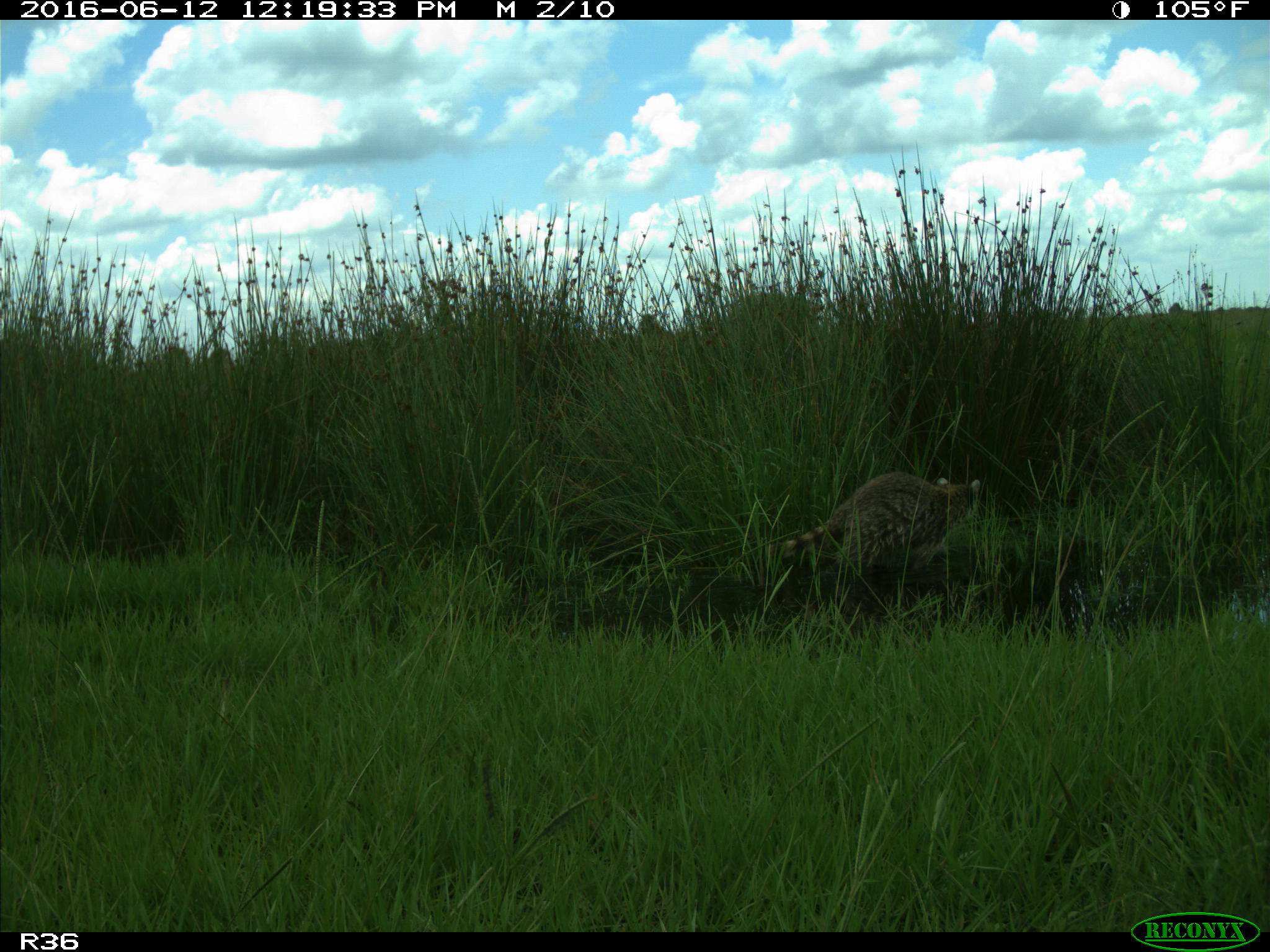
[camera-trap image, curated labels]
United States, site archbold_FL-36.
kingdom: Animalia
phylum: Chordata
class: Mammalia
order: Carnivora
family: Procyonidae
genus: Procyon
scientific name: Procyon lotor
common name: common raccoon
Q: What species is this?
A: Procyon lotor (common raccoon).